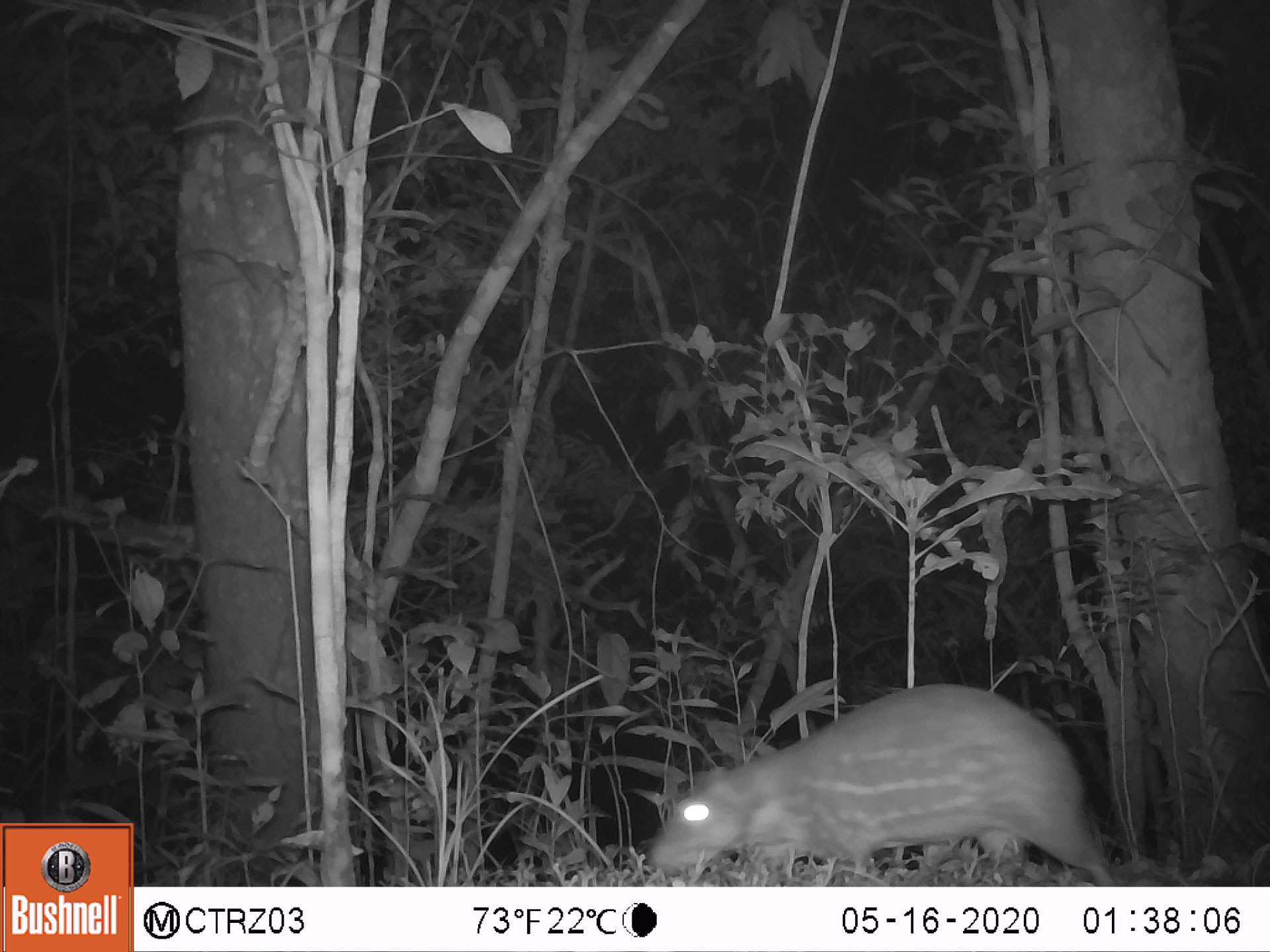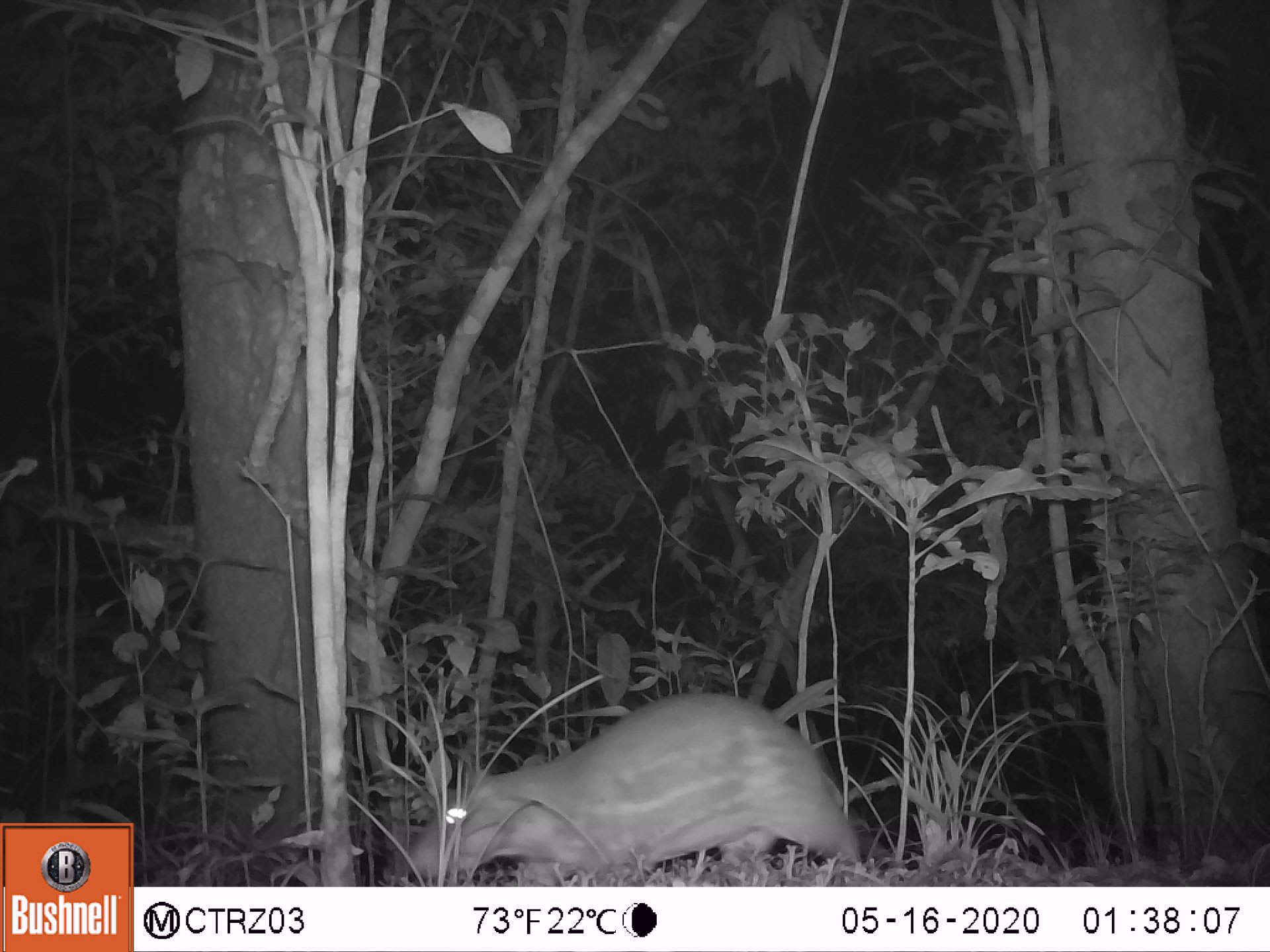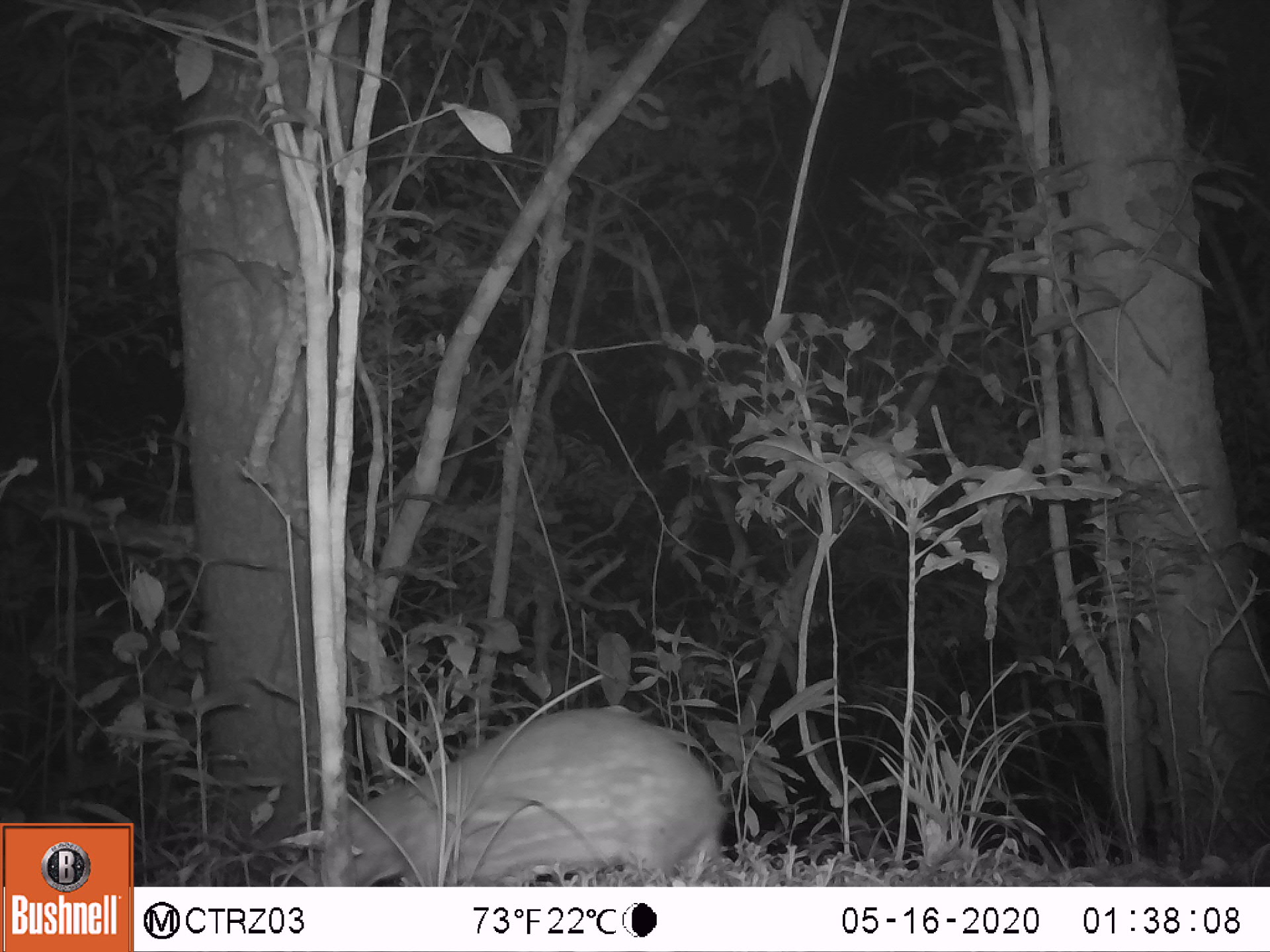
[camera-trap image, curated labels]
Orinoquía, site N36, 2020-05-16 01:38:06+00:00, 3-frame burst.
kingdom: Animalia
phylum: Chordata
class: Mammalia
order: Rodentia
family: Cuniculidae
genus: Cuniculus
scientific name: Cuniculus paca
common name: spotted paca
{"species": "spotted paca (Cuniculus paca)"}